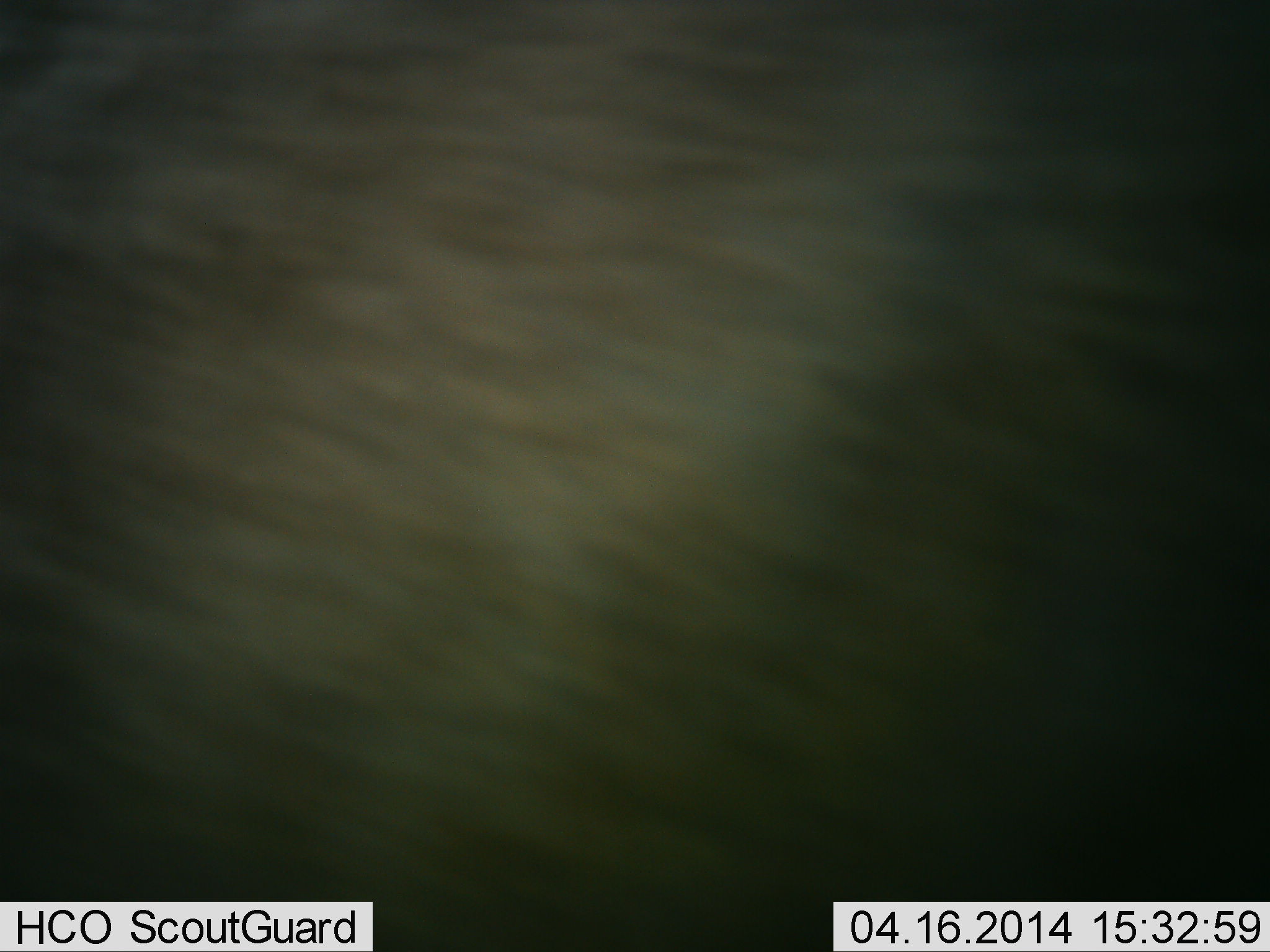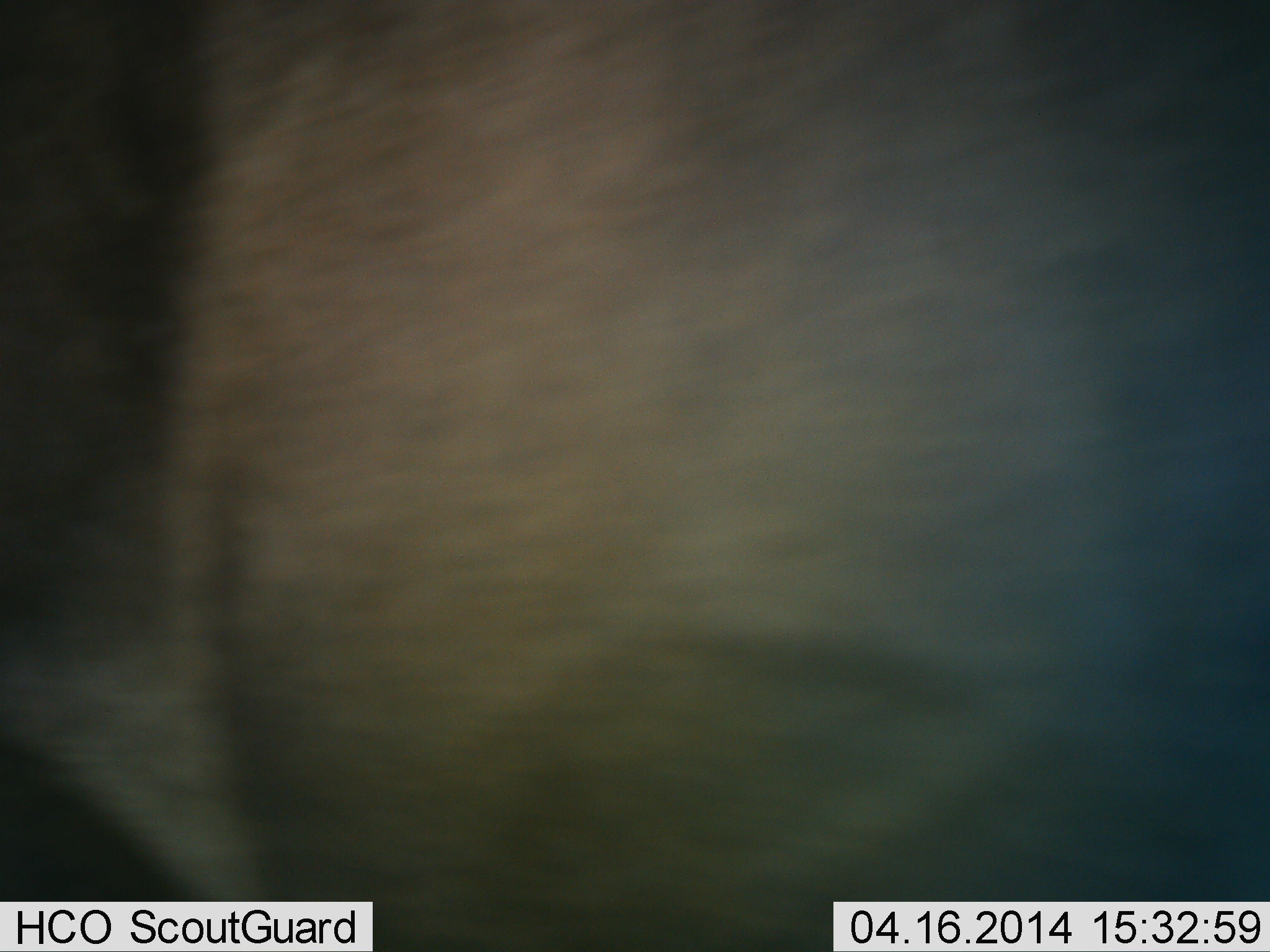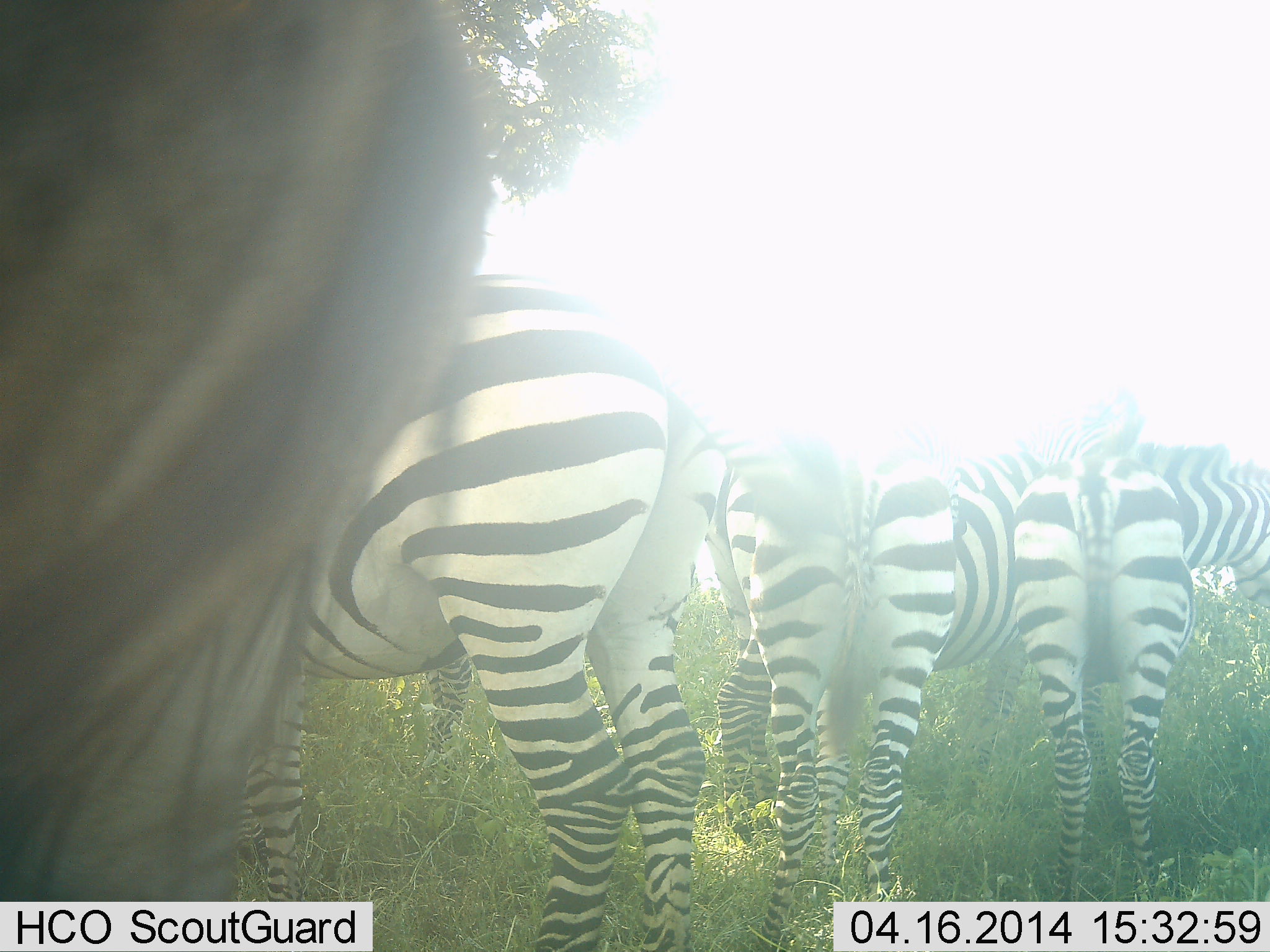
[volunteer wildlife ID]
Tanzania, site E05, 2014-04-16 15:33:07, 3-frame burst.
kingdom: Animalia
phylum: Chordata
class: Mammalia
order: Perissodactyla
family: Equidae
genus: Equus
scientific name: Equus quagga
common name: plains zebra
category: zebra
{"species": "zebra (plains zebra) (Equus quagga)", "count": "5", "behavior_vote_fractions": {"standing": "82%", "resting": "0%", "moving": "12%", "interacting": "12%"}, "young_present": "0%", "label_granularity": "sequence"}